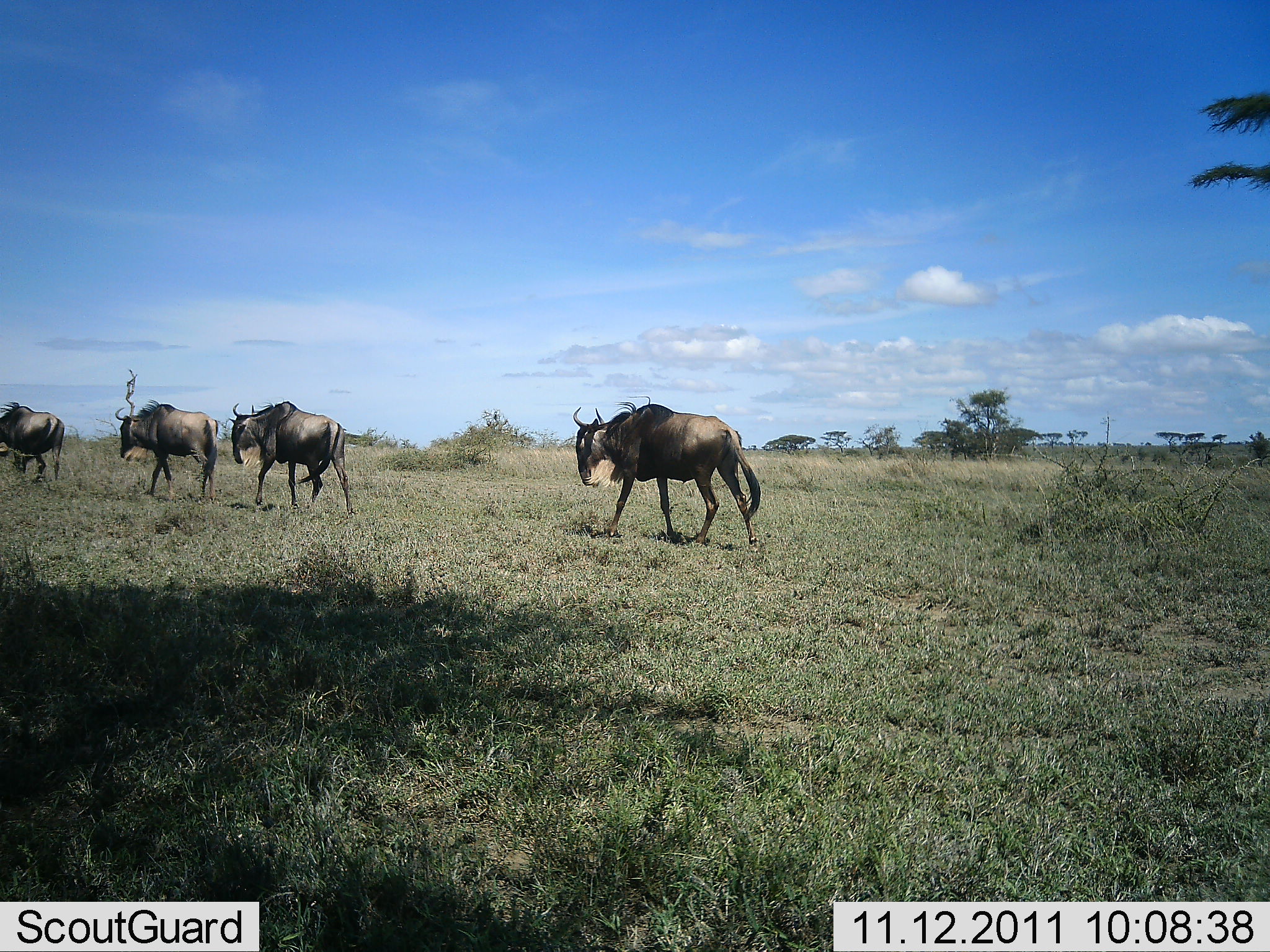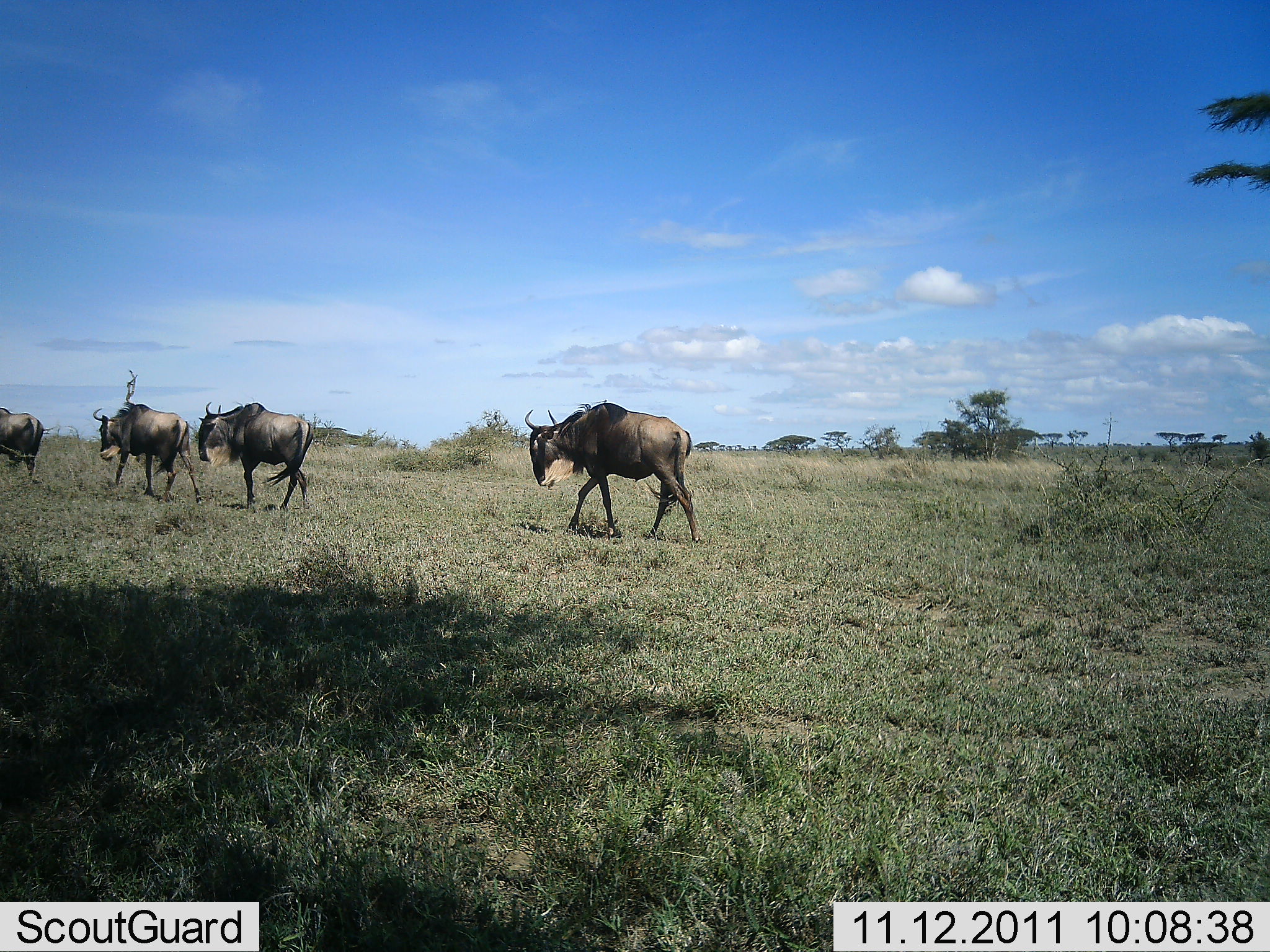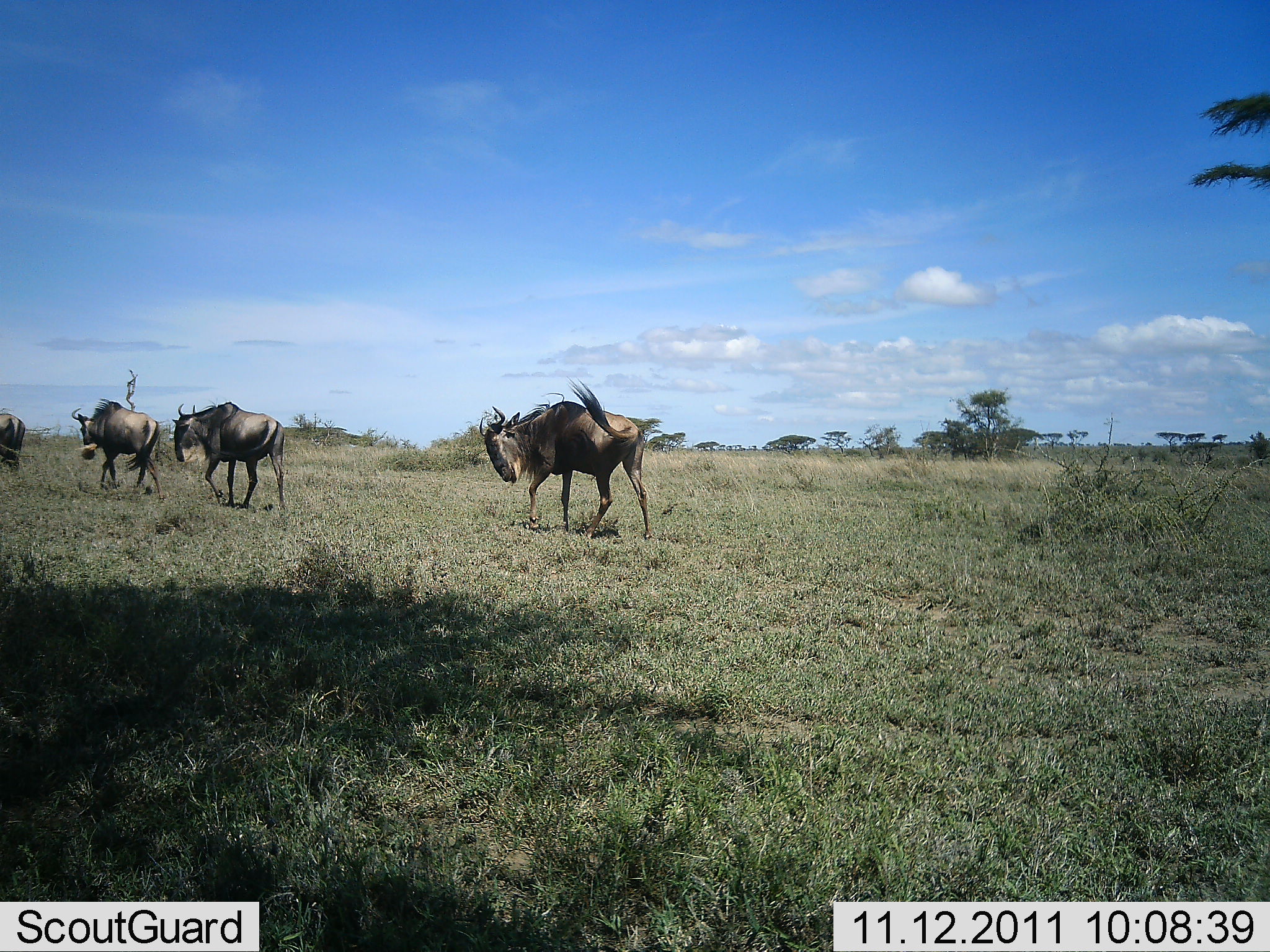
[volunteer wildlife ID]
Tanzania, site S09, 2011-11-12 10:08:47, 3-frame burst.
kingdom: Animalia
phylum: Chordata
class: Mammalia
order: Artiodactyla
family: Bovidae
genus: Connochaetes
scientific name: Connochaetes taurinus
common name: blue wildebeest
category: wildebeest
Wildebeest (blue wildebeest) (Connochaetes taurinus), count 4. Behavior (volunteer vote fractions): standing 8%, resting 0%, moving 100%, interacting 0%. Young present (vote fraction): 0%. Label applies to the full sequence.